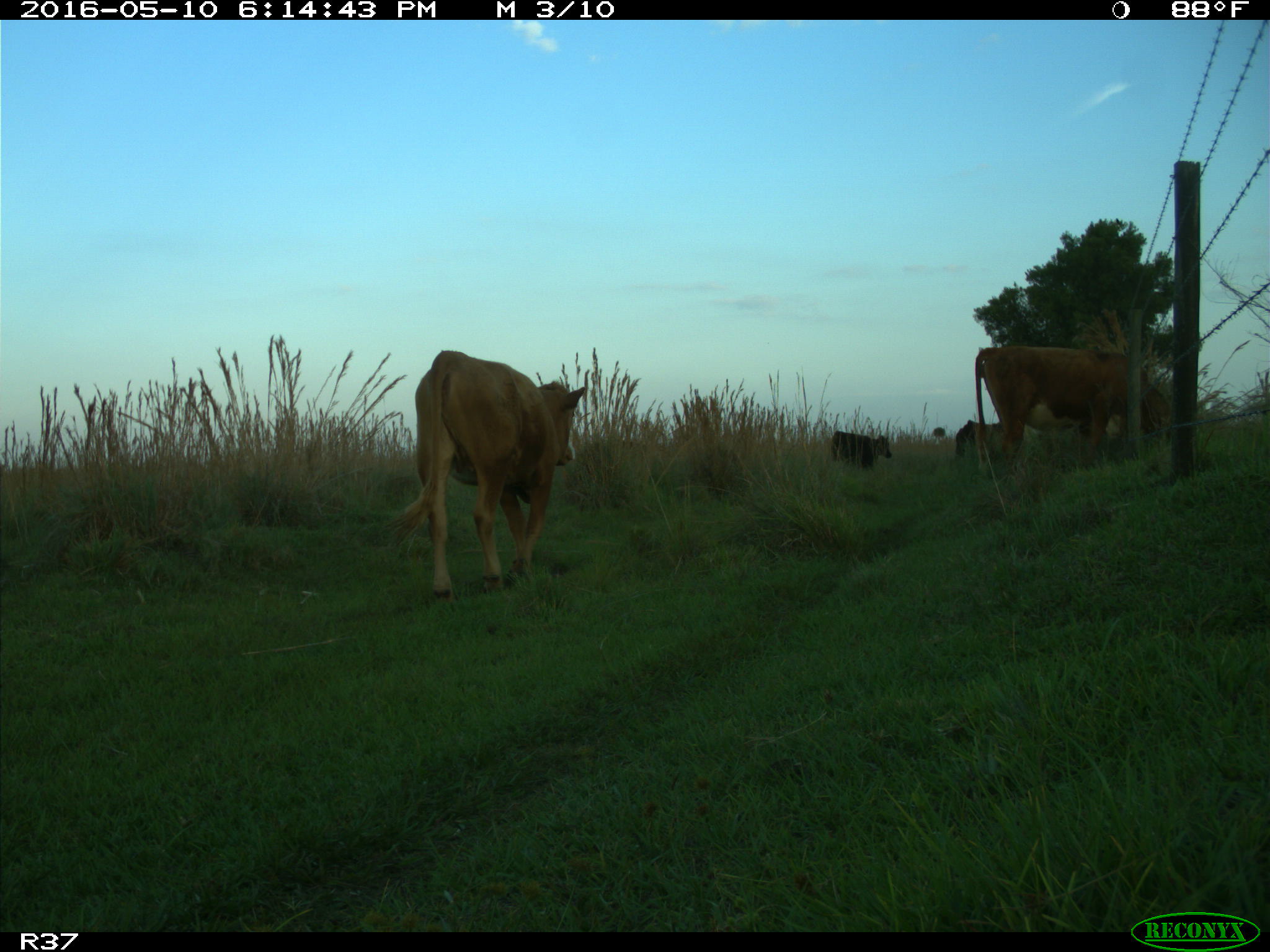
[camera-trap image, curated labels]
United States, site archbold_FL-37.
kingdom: Animalia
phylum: Chordata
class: Mammalia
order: Artiodactyla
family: Bovidae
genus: Bos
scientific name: Bos taurus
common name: domestic cow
Bos taurus (domestic cow).